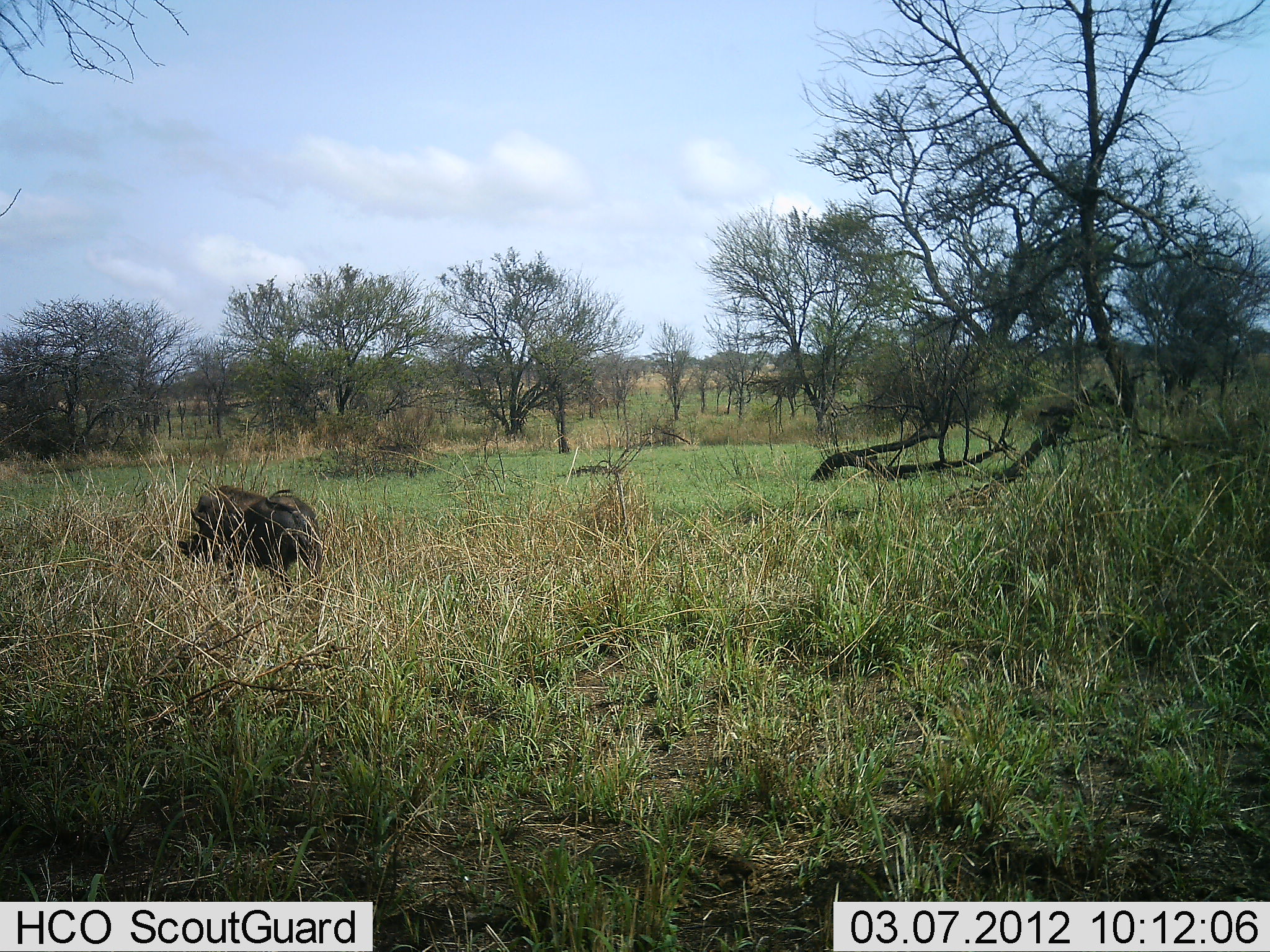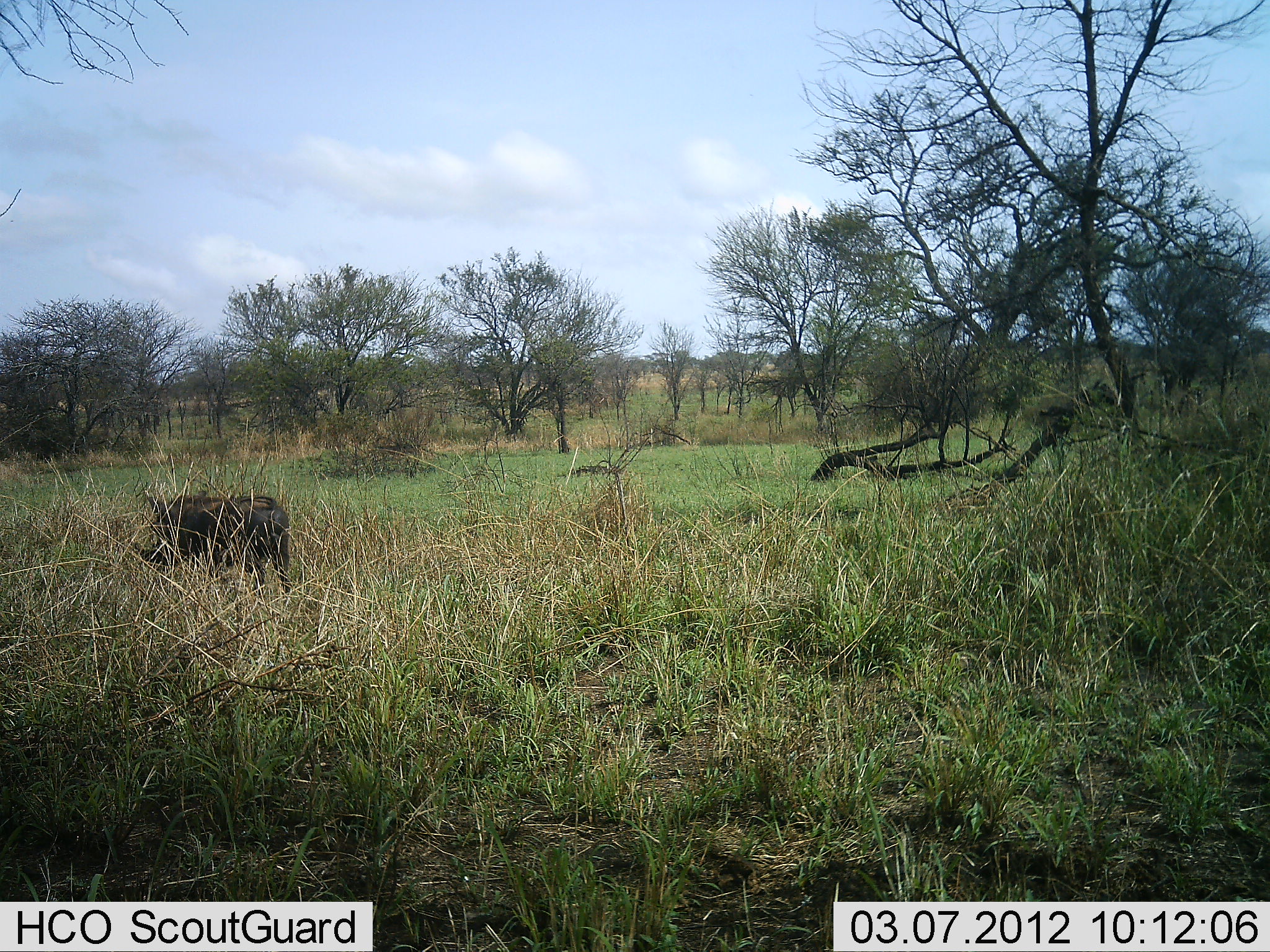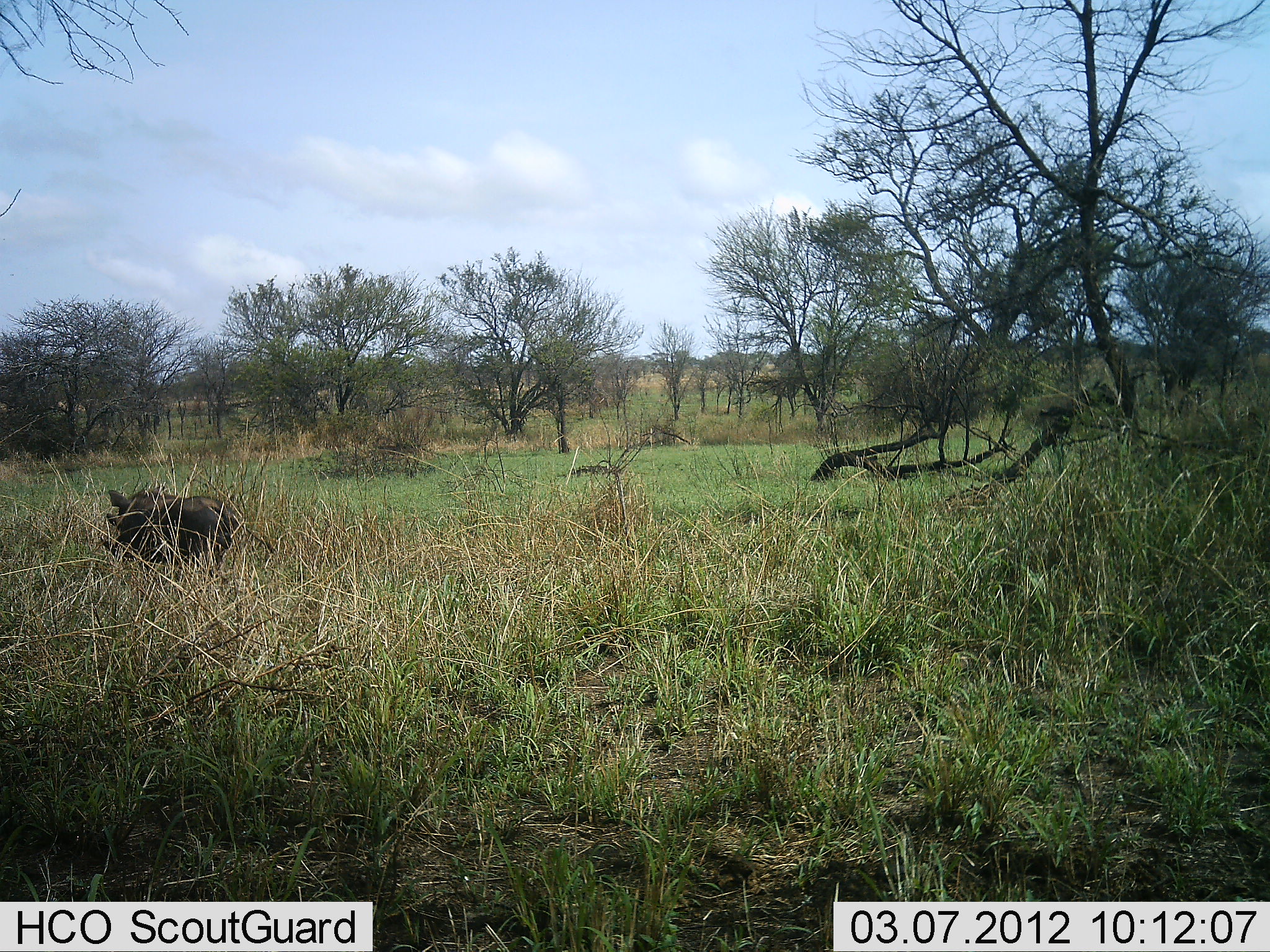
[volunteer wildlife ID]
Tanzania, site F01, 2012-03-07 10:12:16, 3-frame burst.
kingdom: Animalia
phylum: Chordata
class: Mammalia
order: Artiodactyla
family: Suidae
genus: Phacochoerus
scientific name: Phacochoerus africanus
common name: warthog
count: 1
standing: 32%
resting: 0%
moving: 79%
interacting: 0%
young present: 0%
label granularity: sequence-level